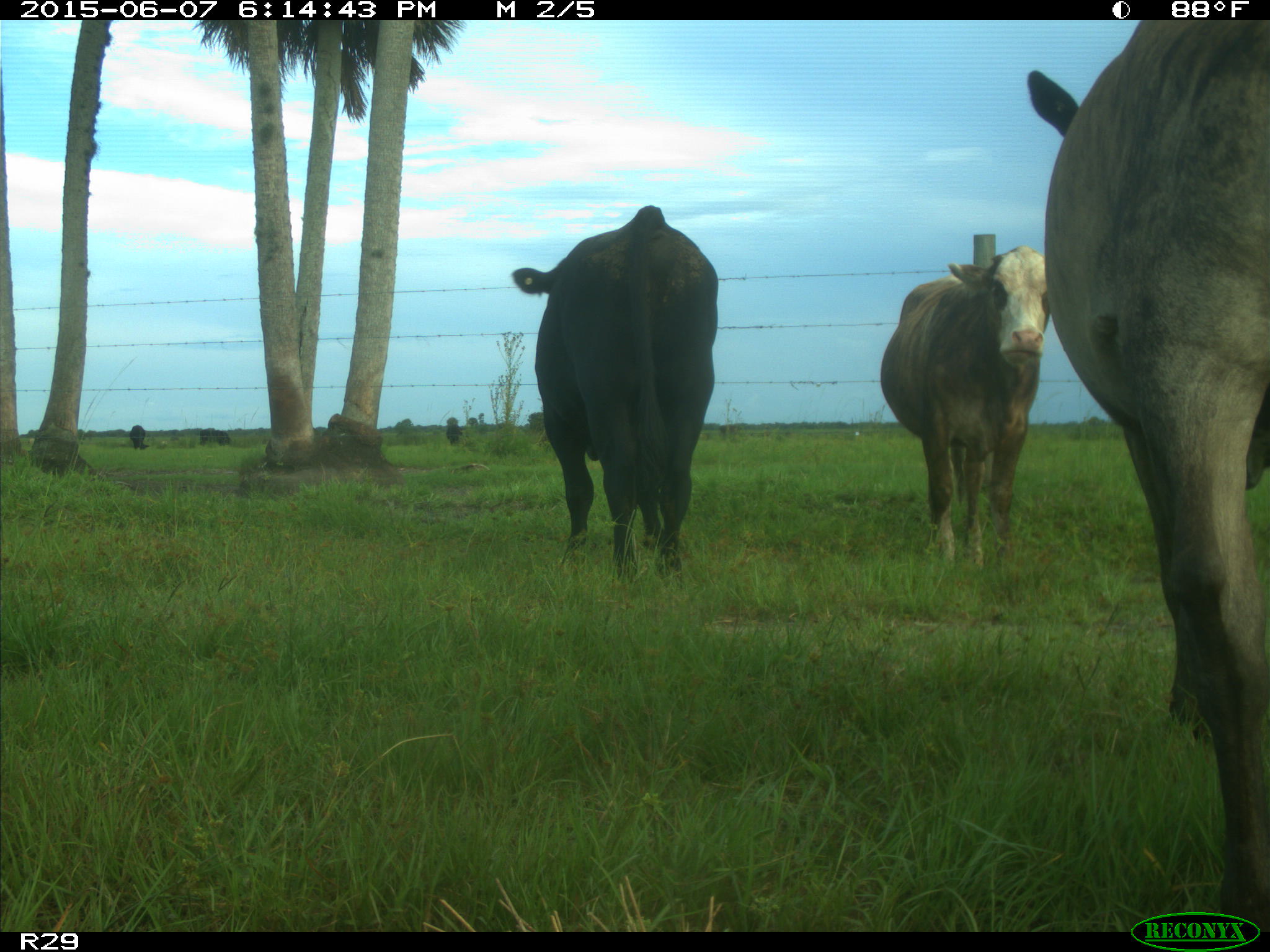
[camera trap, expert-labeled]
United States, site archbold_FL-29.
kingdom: Animalia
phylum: Chordata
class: Mammalia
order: Artiodactyla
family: Bovidae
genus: Bos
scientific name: Bos taurus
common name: domestic cow